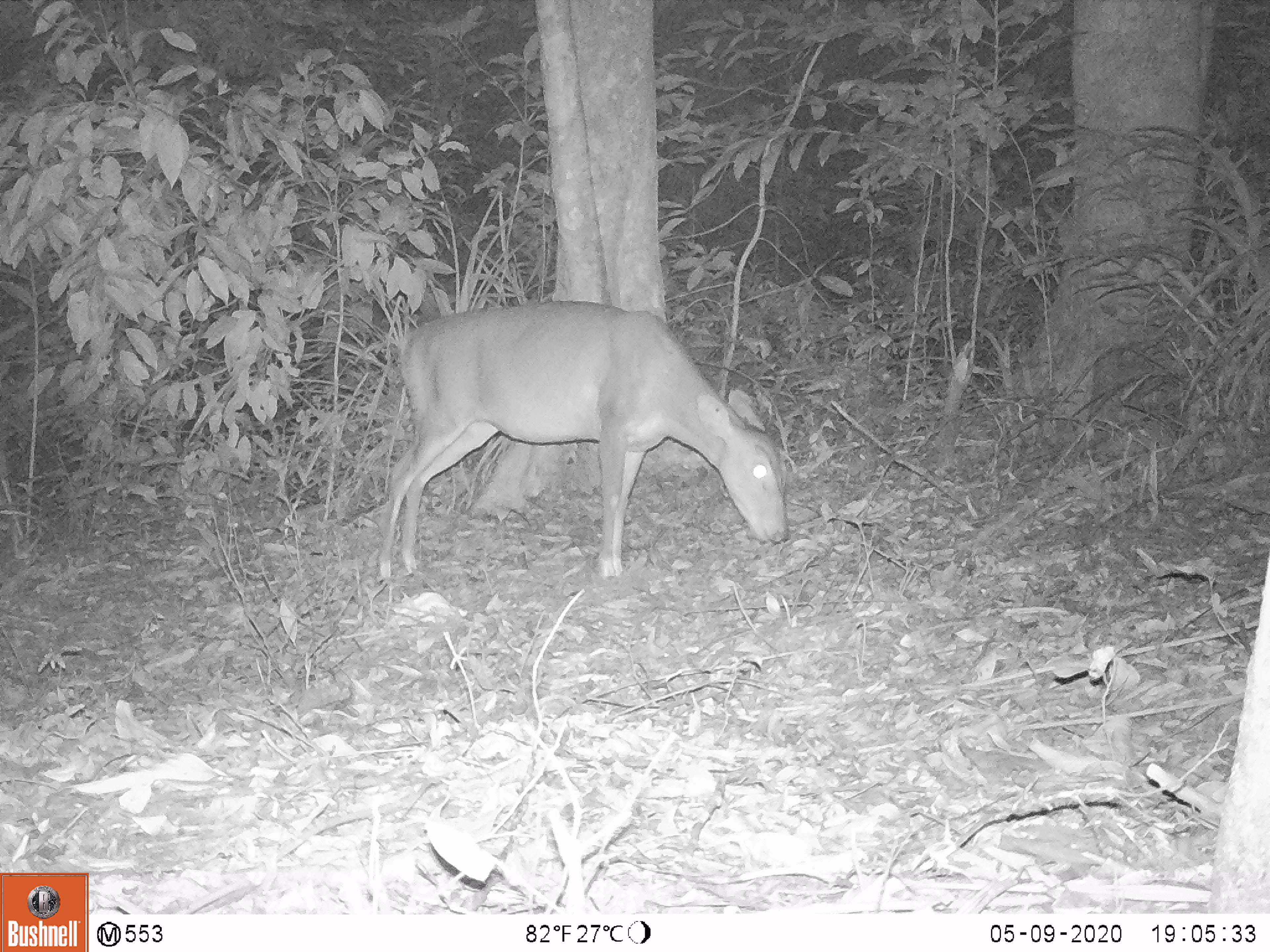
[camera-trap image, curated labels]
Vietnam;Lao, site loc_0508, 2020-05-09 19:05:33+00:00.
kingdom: Animalia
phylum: Chordata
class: Mammalia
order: Artiodactyla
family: Cervidae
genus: Muntiacus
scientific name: Muntiacus vuquangensis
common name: large-antlered muntjac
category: large antlered muntjac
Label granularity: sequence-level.